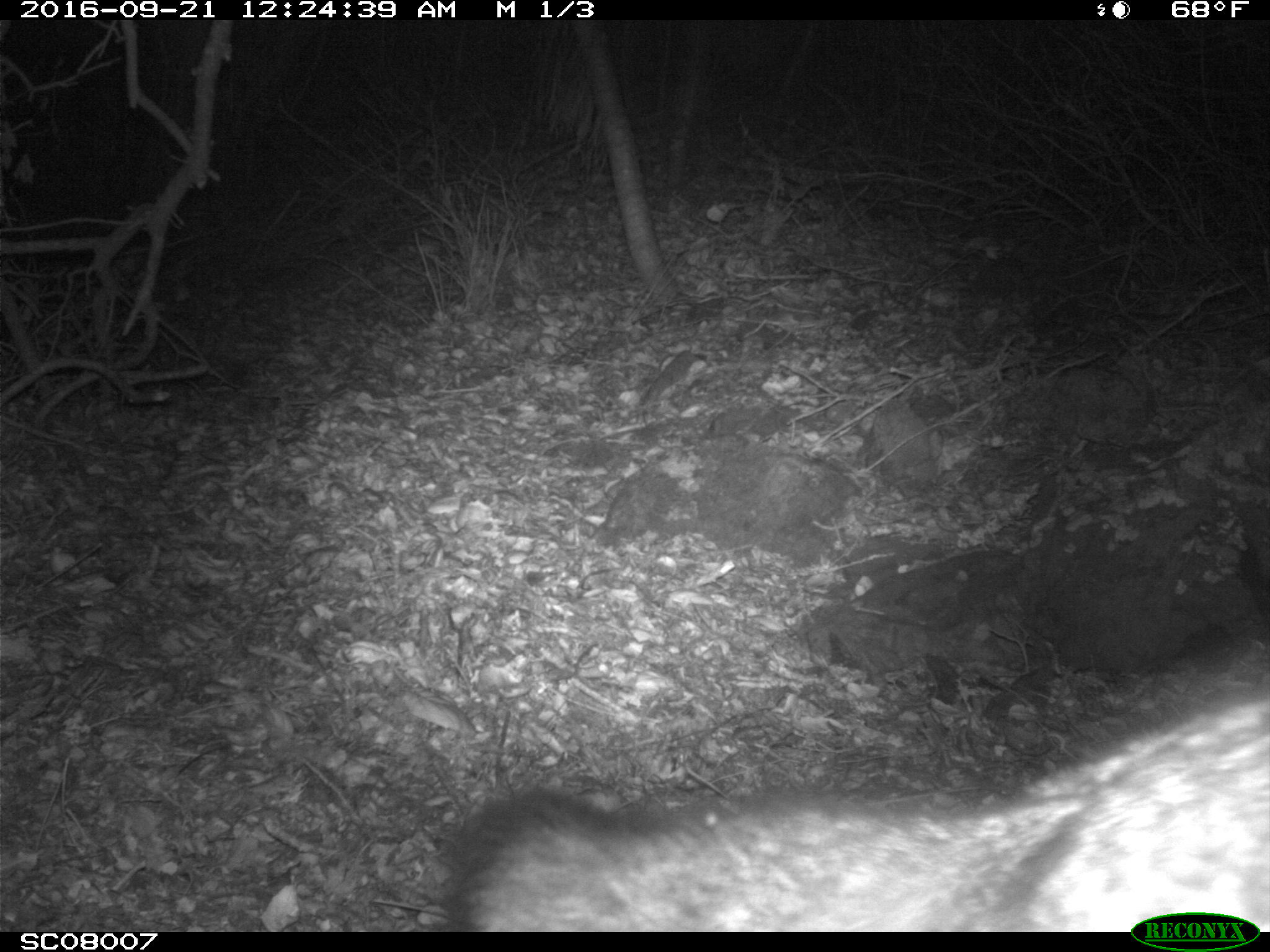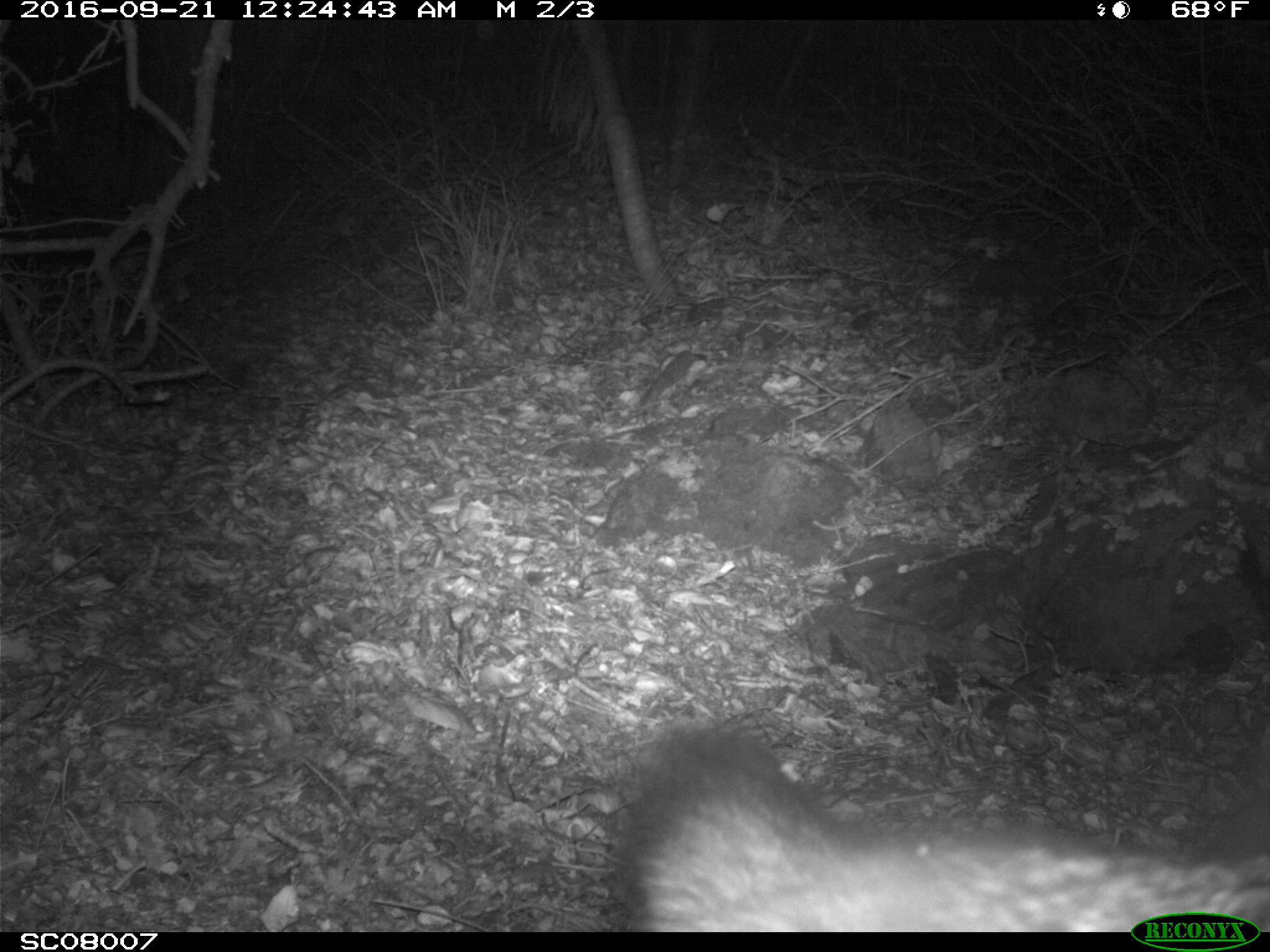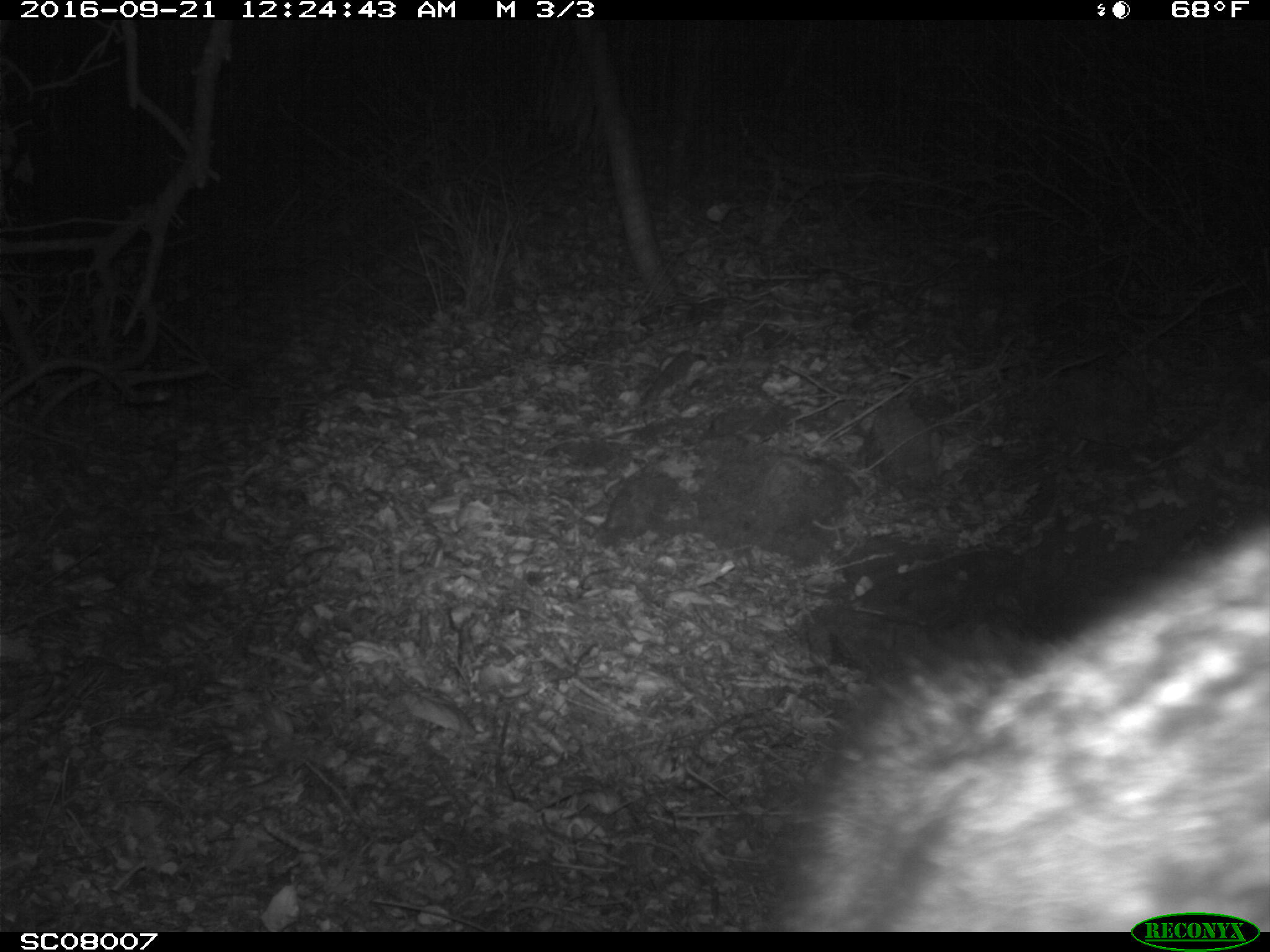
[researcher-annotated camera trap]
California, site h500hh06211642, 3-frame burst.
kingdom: Animalia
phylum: Chordata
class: Mammalia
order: Carnivora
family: Canidae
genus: Urocyon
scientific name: Urocyon littoralis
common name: island fox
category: fox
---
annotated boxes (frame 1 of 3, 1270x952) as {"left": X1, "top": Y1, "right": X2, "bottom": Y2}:
fox: {"left": 446, "top": 692, "right": 1269, "bottom": 932}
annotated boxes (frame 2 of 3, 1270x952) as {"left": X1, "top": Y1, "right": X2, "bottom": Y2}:
fox: {"left": 608, "top": 728, "right": 1269, "bottom": 932}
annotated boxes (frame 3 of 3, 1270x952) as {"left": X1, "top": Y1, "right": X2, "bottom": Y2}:
fox: {"left": 768, "top": 519, "right": 1269, "bottom": 932}